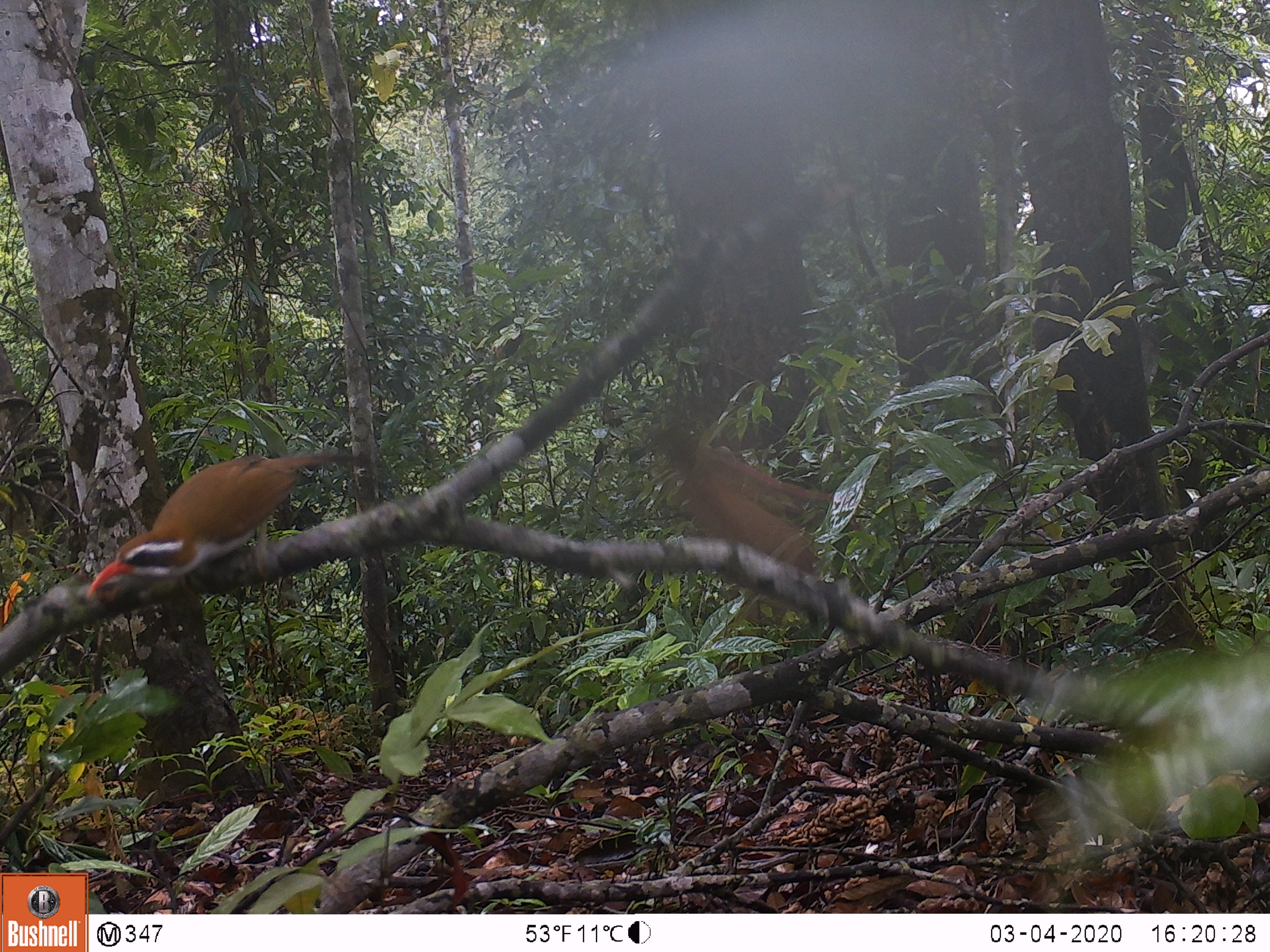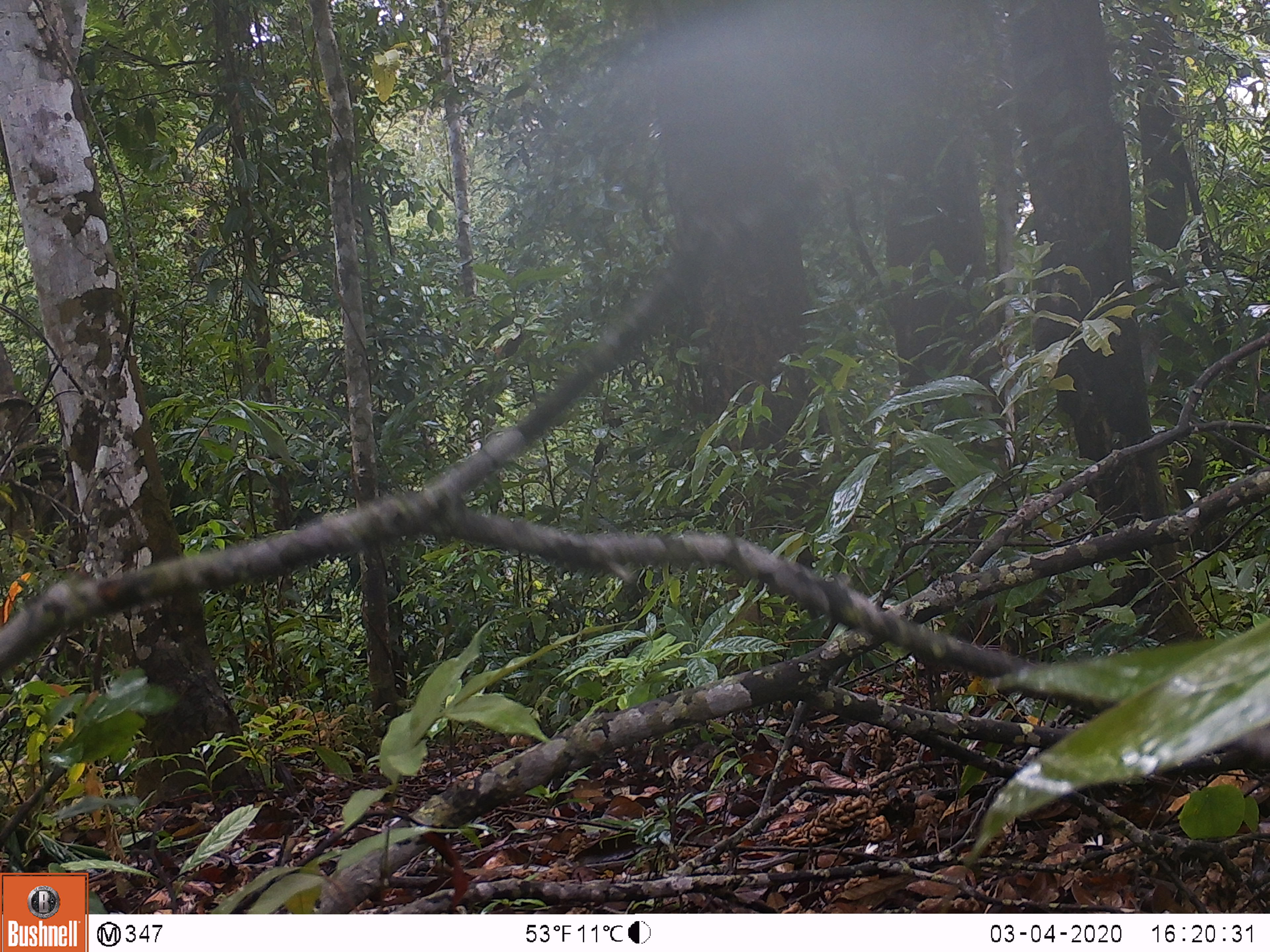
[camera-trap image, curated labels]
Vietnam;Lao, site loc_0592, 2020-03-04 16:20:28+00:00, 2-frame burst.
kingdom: Animalia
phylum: Chordata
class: Aves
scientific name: Aves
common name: bird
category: unidentified bird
Unidentified bird (bird) (Aves). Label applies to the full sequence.